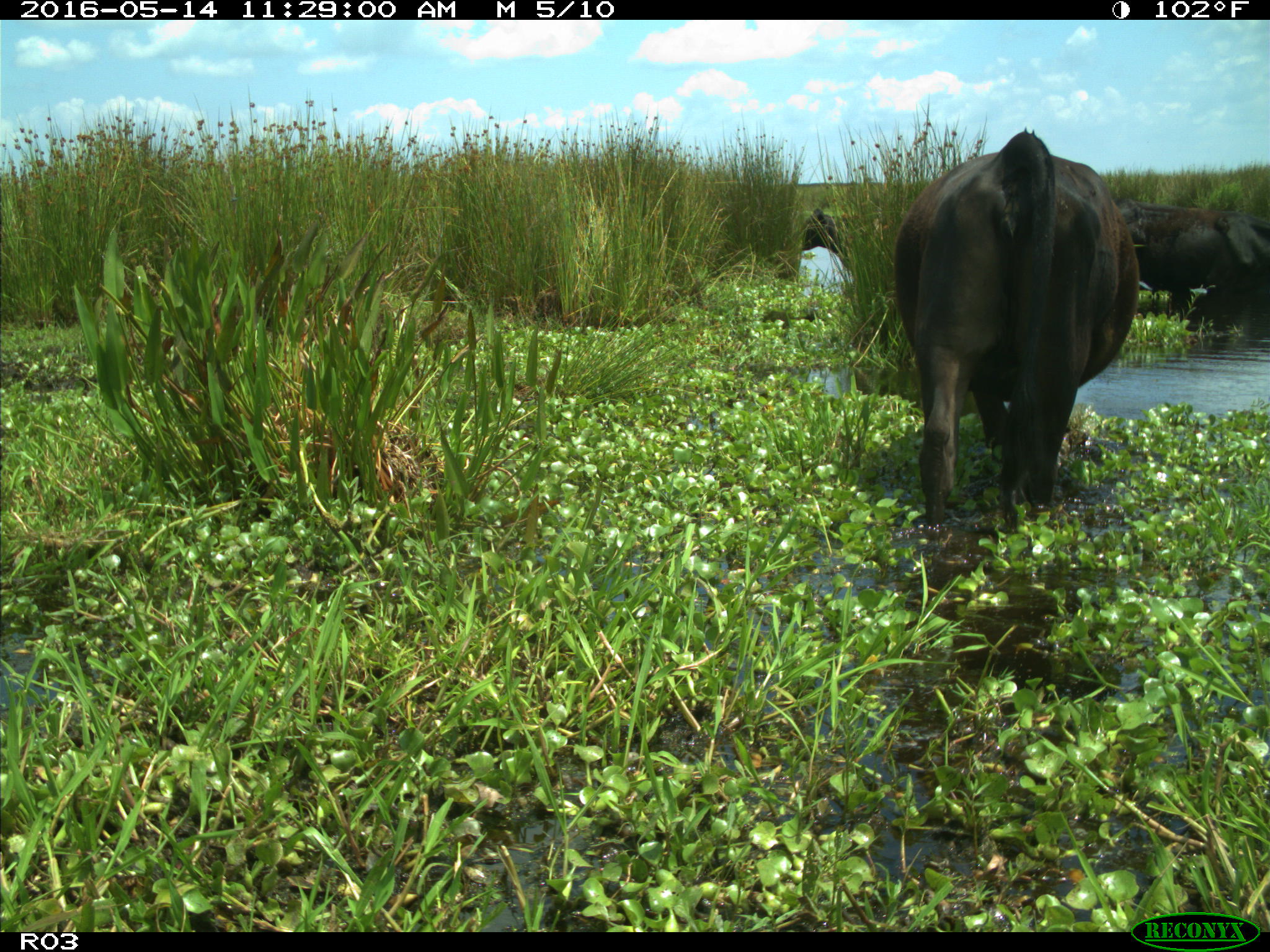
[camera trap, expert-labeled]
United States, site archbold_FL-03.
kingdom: Animalia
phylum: Chordata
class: Mammalia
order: Artiodactyla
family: Bovidae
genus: Bos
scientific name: Bos taurus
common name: domestic cow